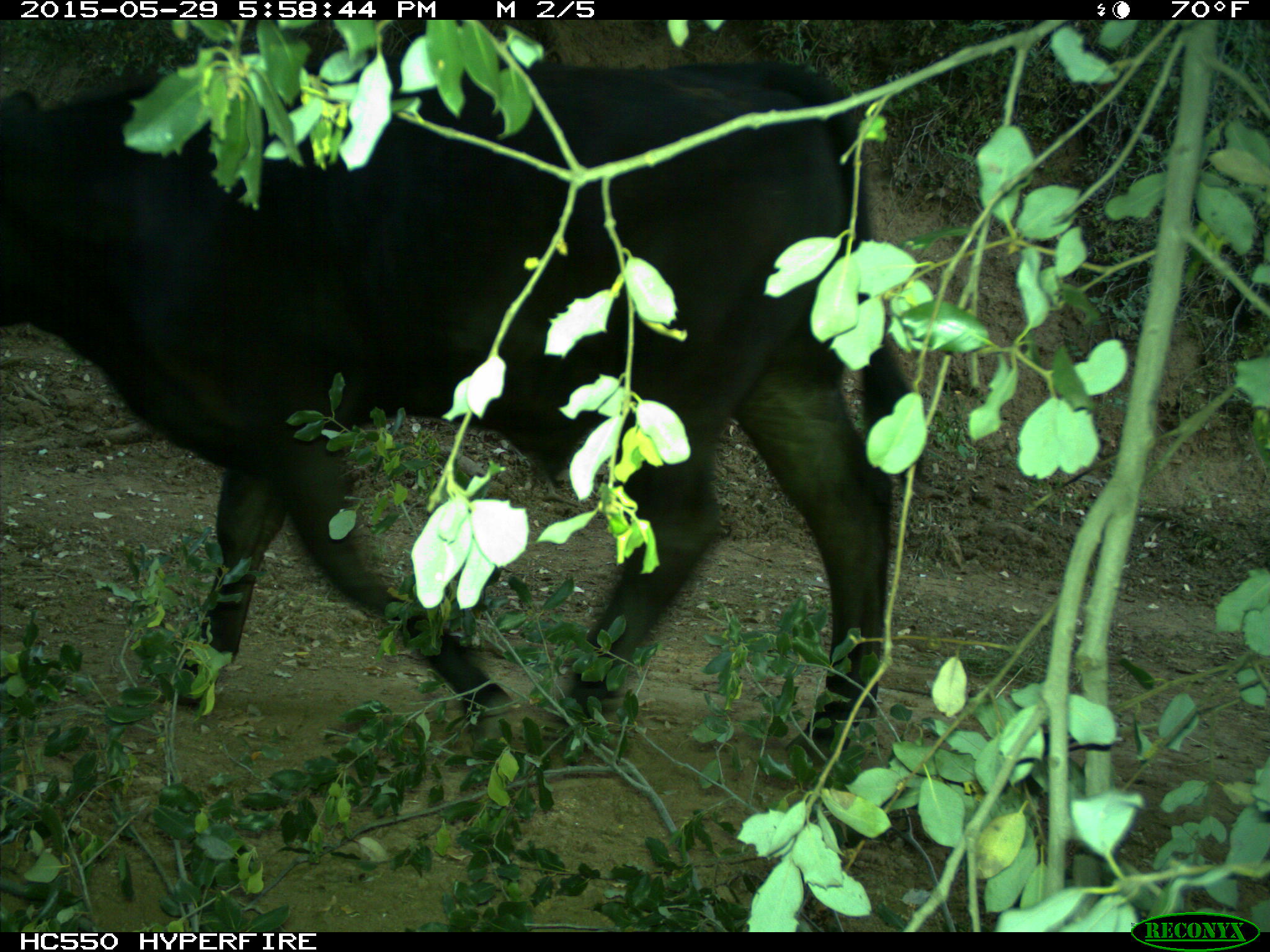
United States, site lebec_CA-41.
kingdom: Animalia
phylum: Chordata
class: Mammalia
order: Artiodactyla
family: Bovidae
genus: Bos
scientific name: Bos taurus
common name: domestic cow